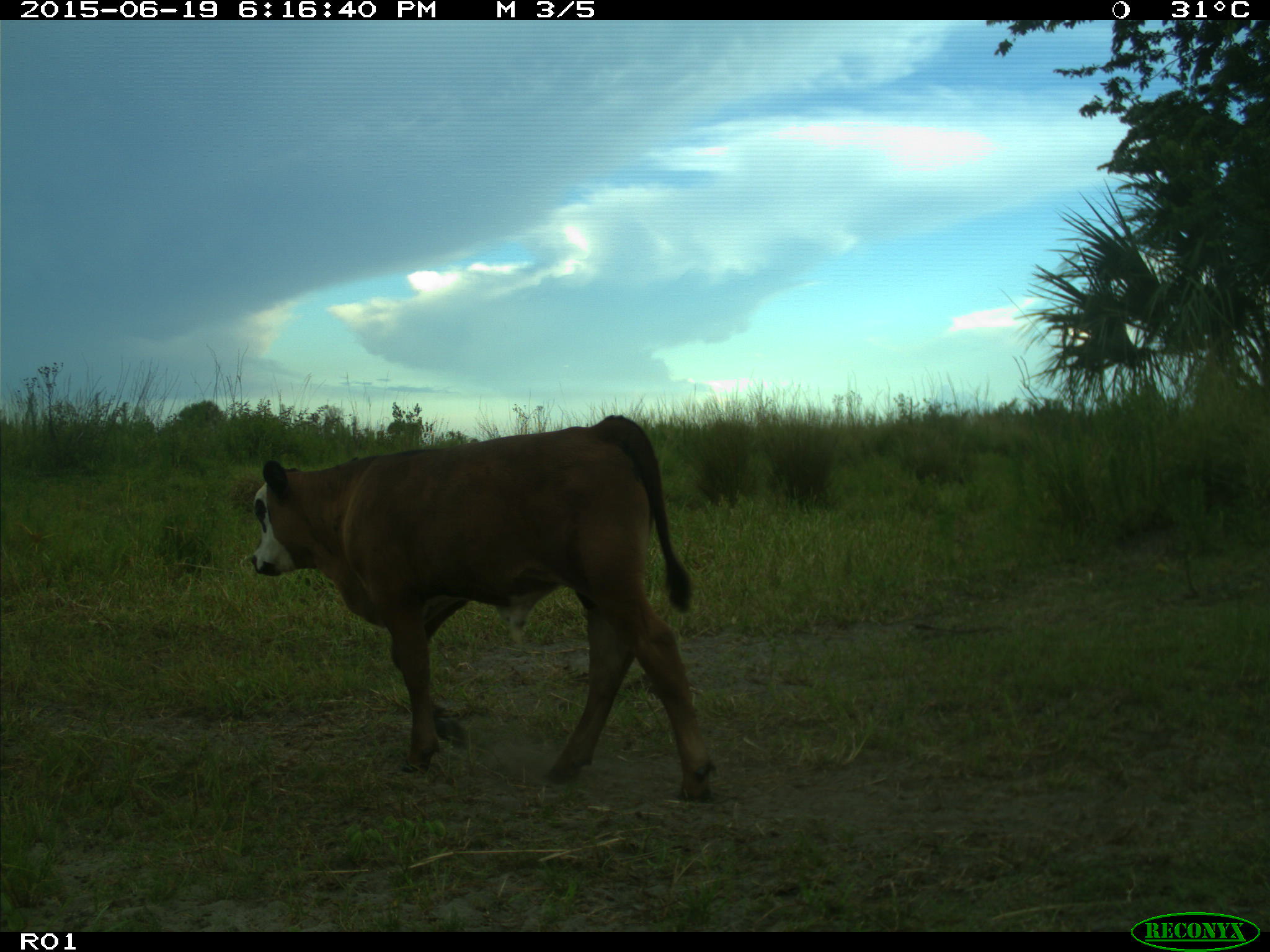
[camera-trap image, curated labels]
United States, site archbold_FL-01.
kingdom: Animalia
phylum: Chordata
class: Mammalia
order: Artiodactyla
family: Bovidae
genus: Bos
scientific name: Bos taurus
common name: domestic cow